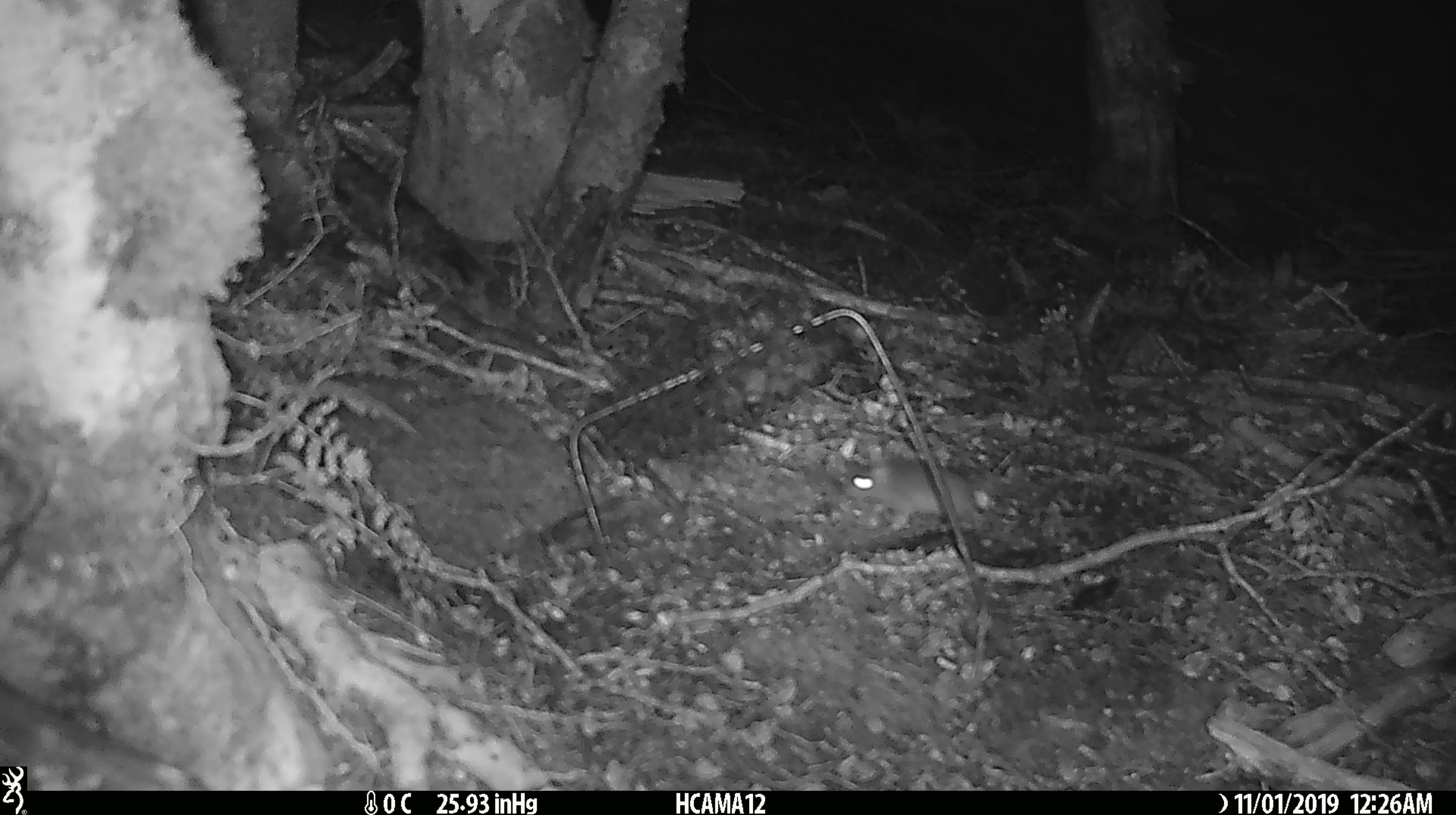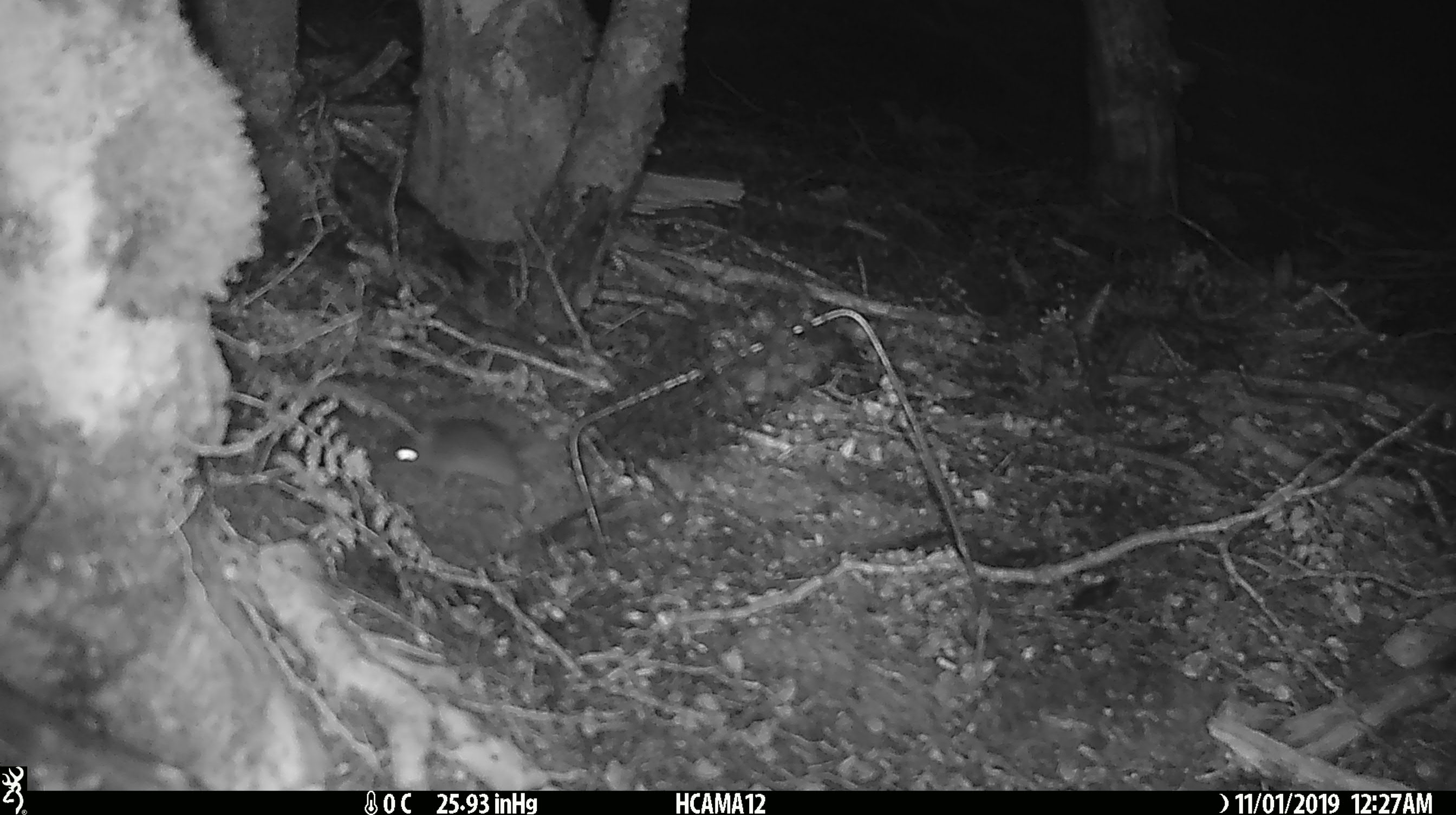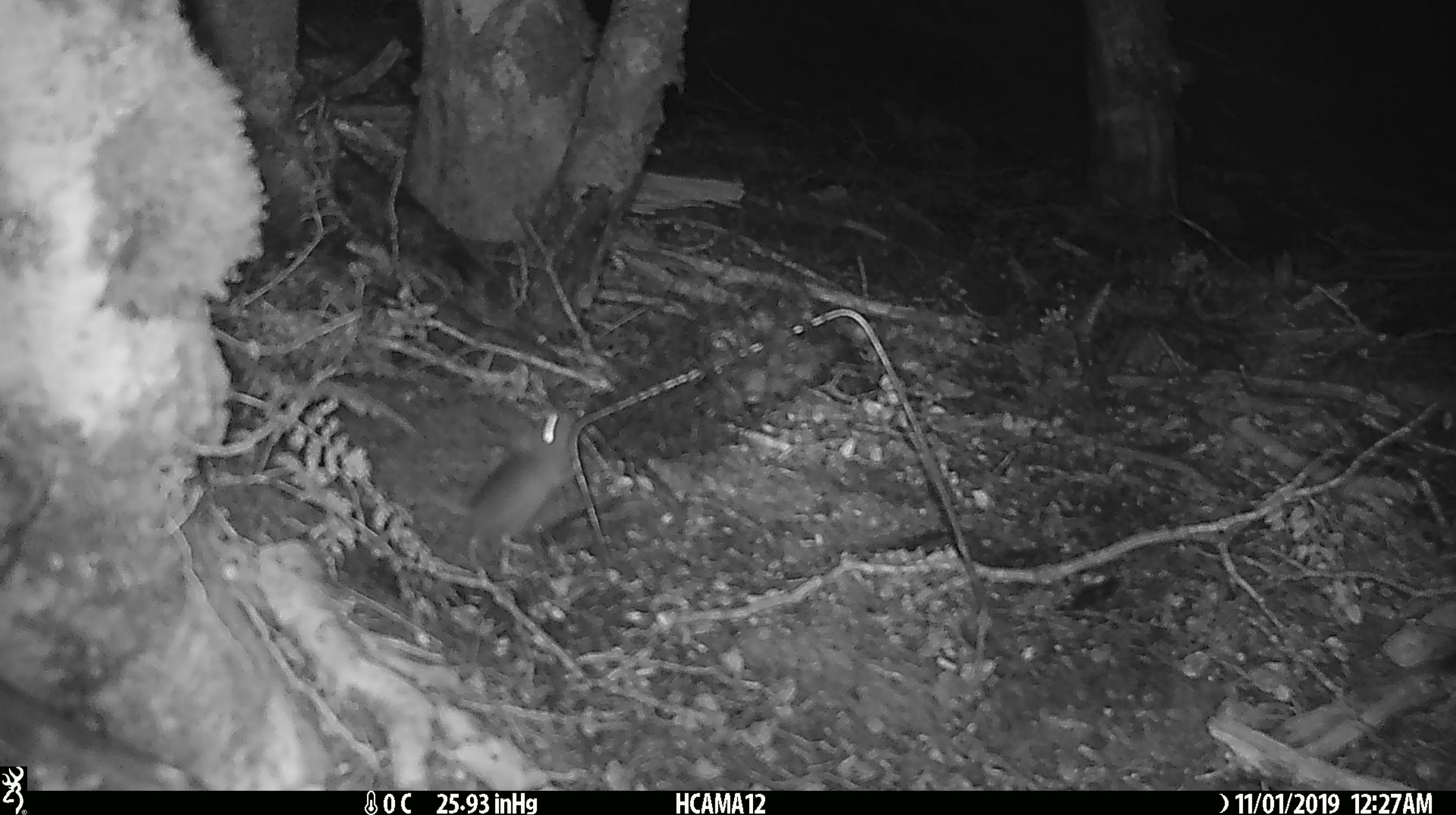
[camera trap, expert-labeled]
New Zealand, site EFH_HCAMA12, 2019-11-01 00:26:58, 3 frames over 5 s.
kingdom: Animalia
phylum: Chordata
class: Mammalia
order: Rodentia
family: Muridae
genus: Mus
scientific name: Mus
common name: mouse